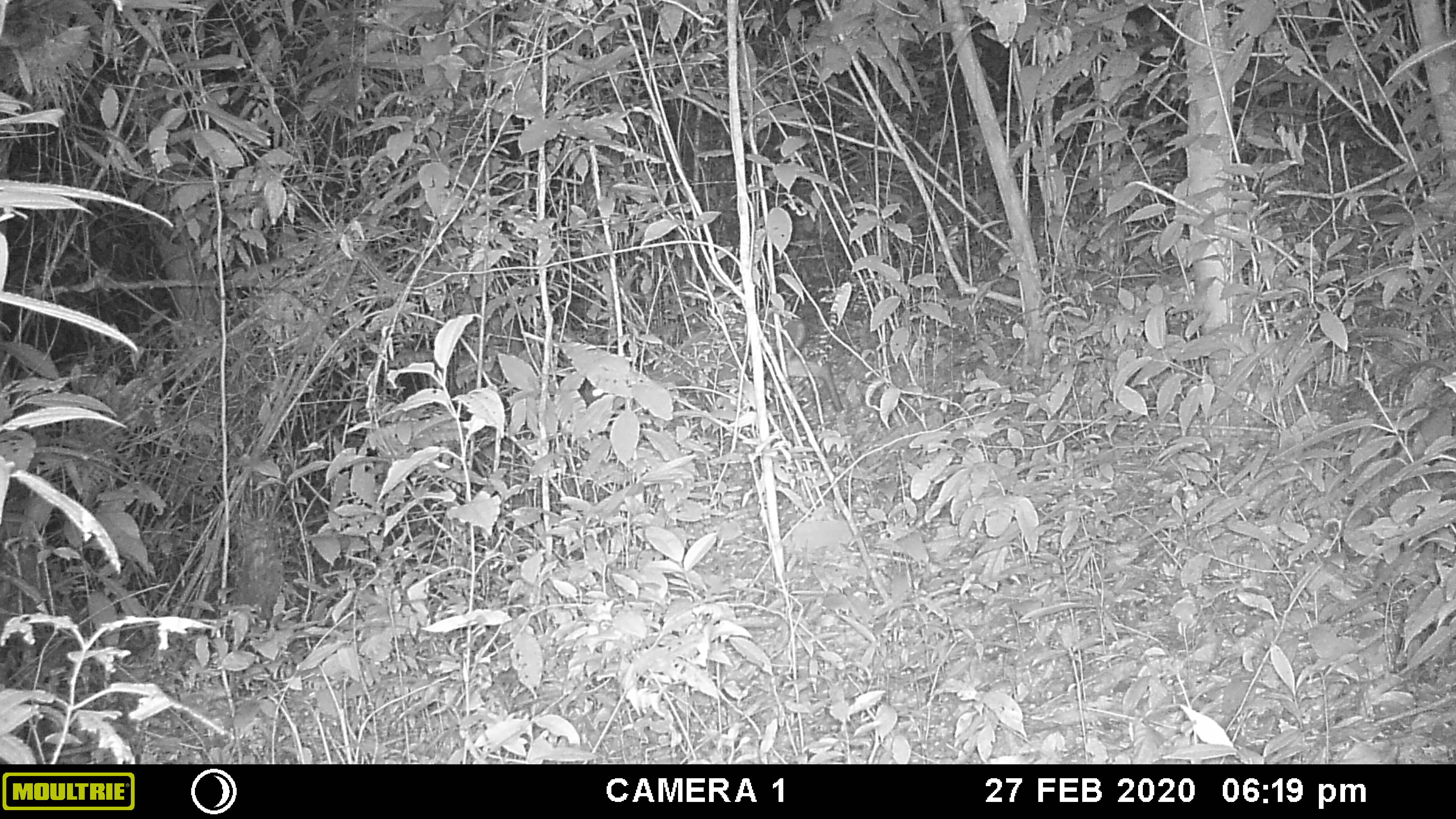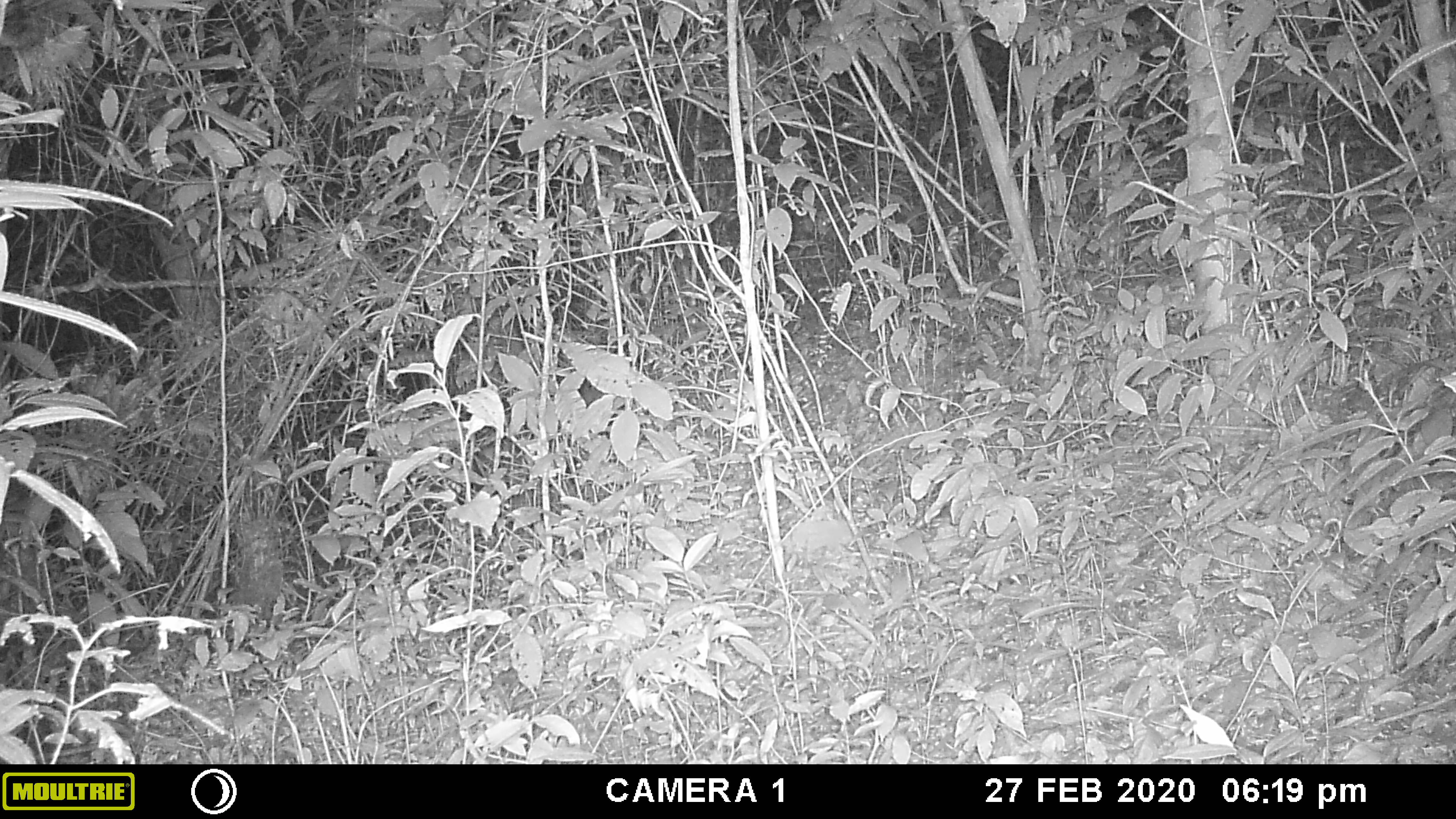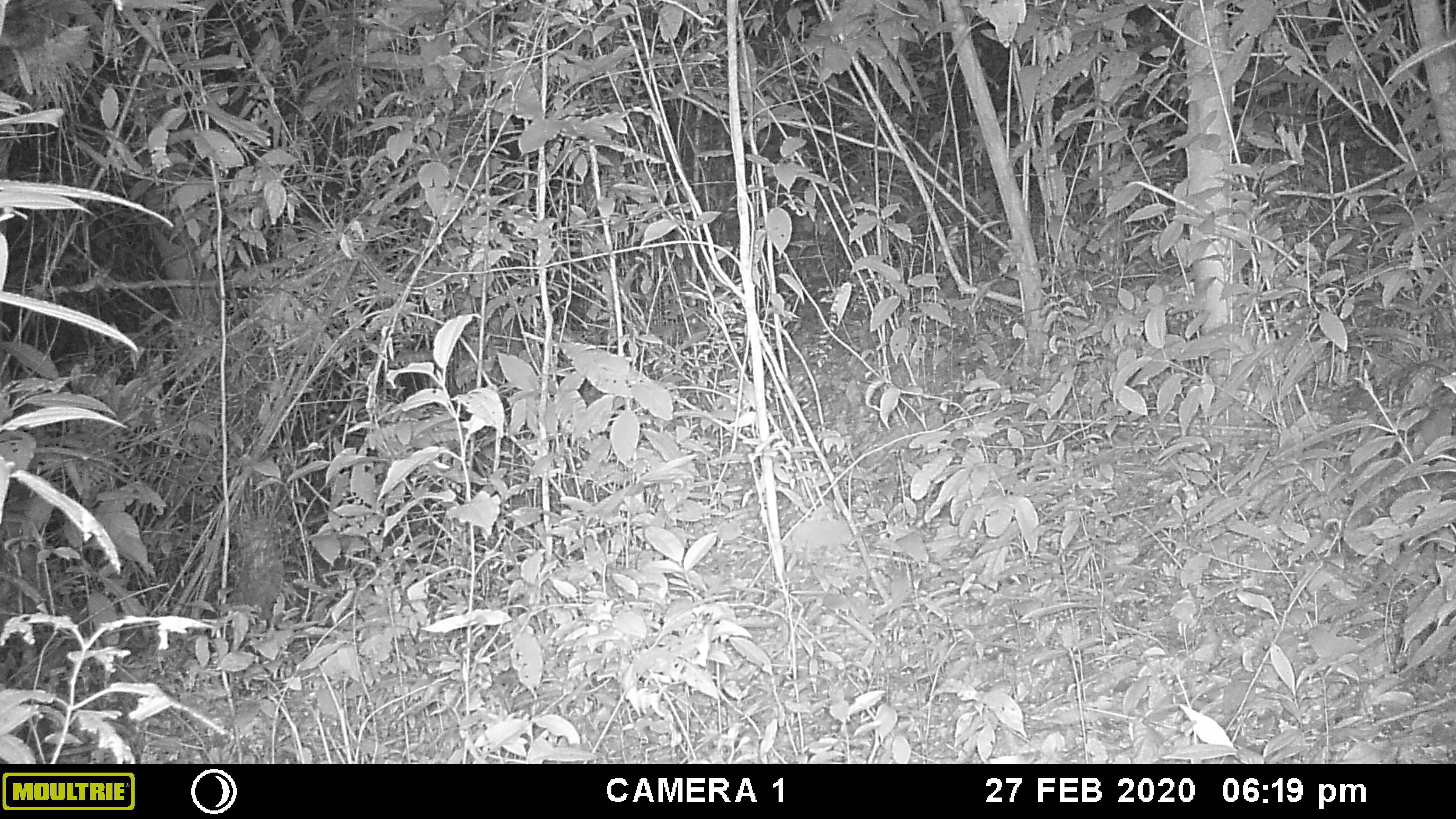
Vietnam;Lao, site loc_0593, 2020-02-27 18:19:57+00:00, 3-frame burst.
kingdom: Animalia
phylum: Chordata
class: Mammalia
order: Artiodactyla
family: Cervidae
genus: Muntiacus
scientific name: Muntiacus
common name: muntjacs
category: unidentified muntjac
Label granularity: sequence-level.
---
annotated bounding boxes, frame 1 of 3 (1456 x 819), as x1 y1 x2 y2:
unidentified muntjac: 643 318 845 414